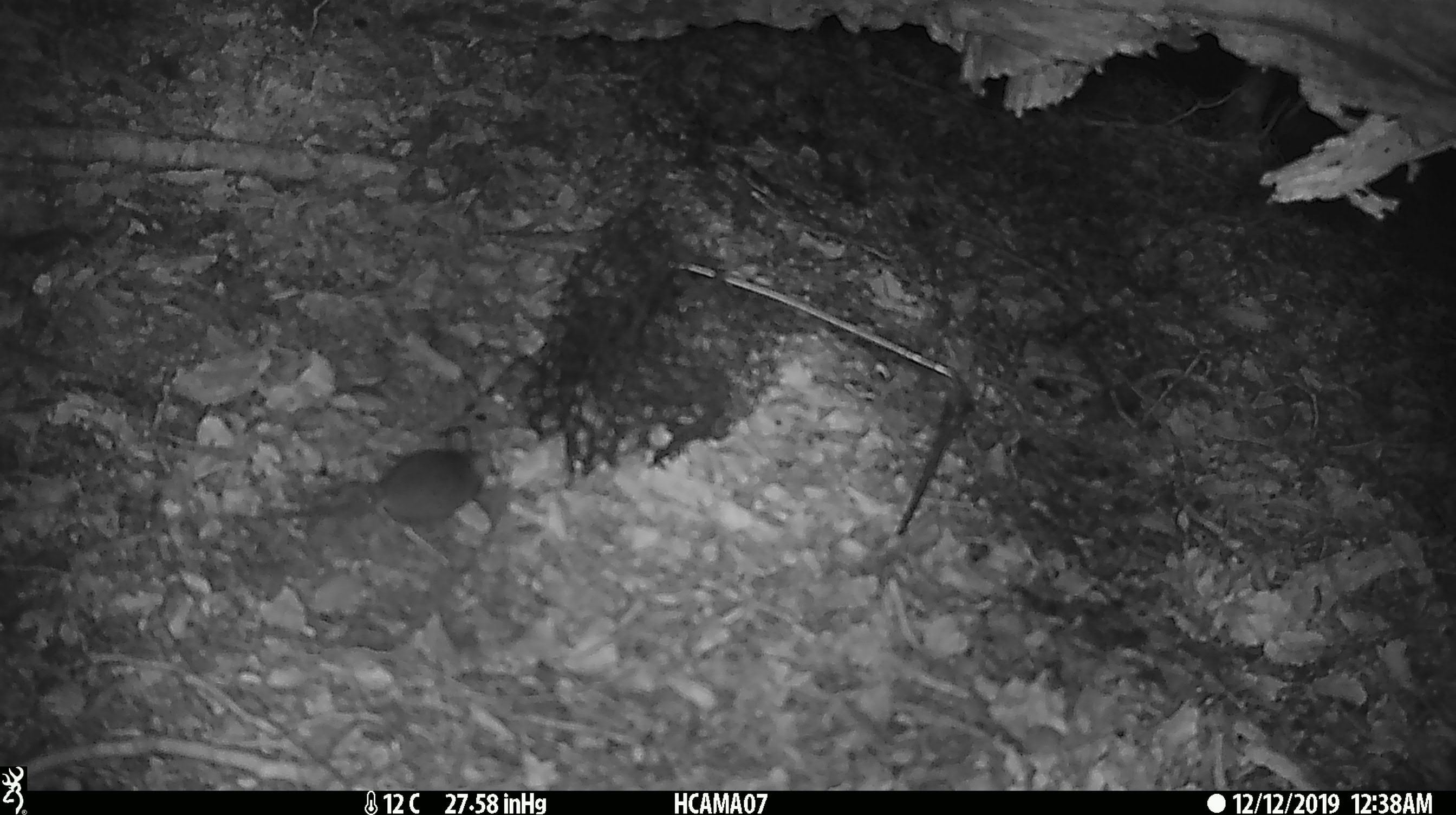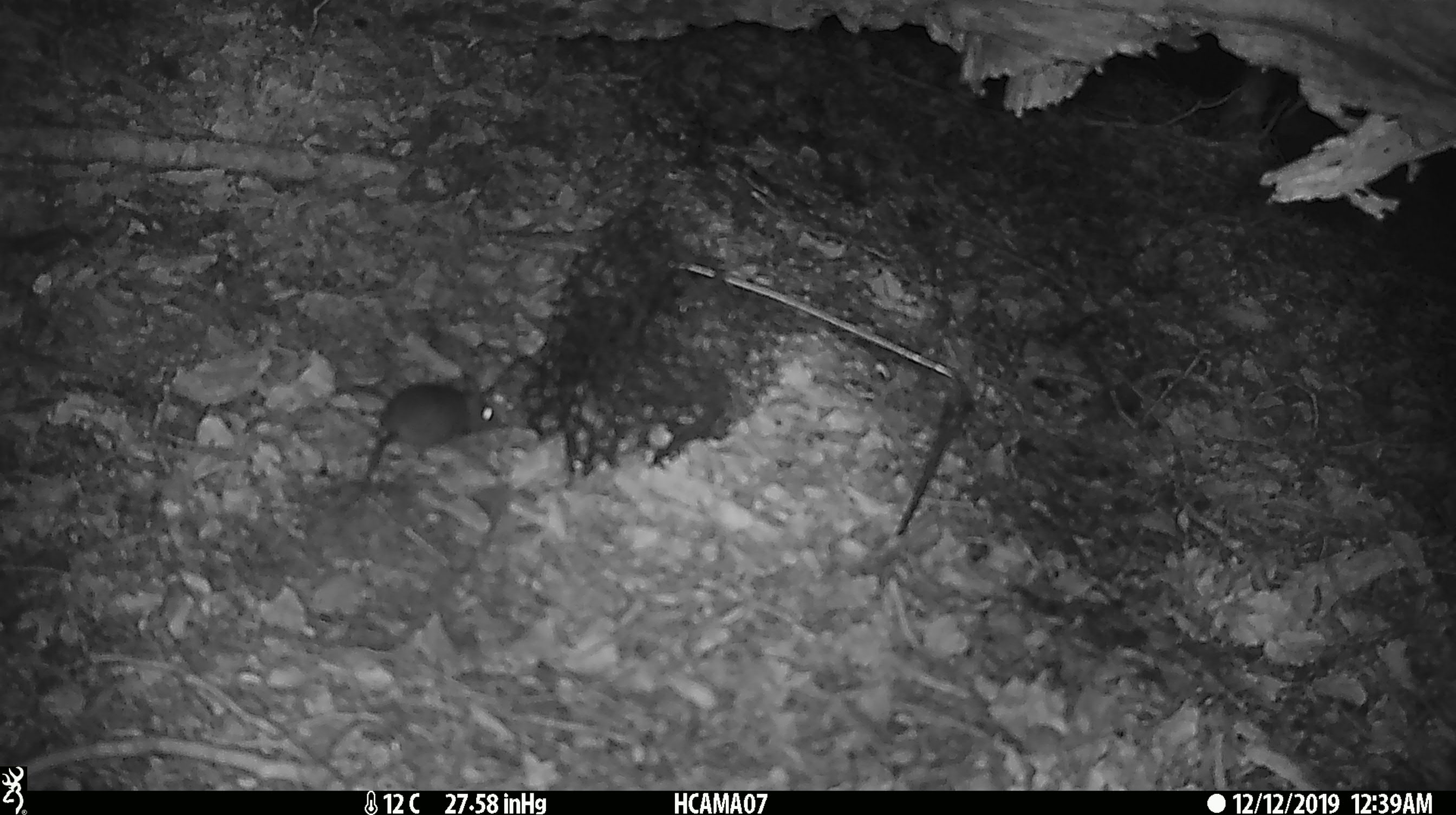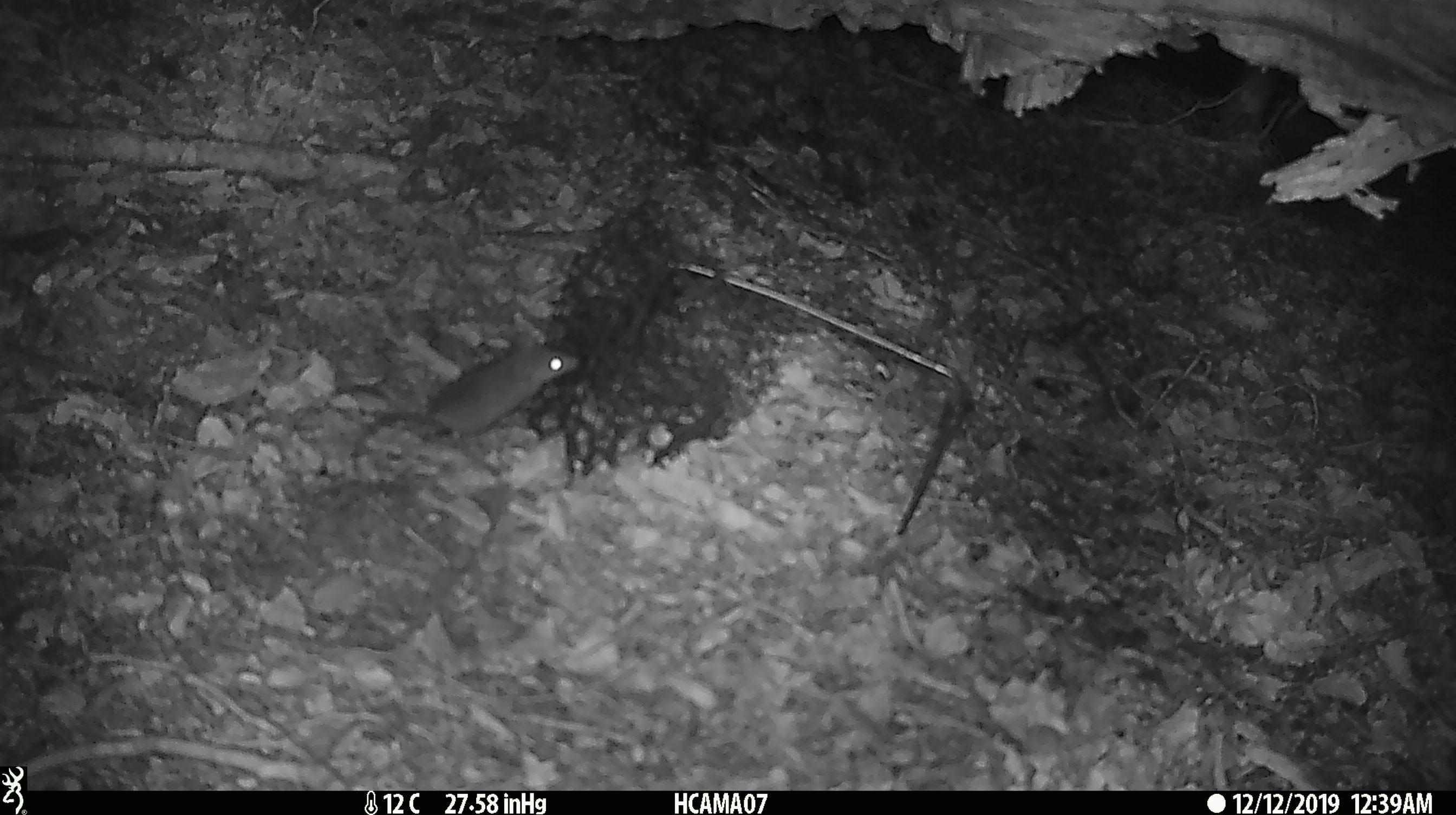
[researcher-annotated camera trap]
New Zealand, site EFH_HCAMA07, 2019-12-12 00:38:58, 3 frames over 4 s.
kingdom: Animalia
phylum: Chordata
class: Mammalia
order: Rodentia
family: Muridae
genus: Mus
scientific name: Mus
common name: mouse